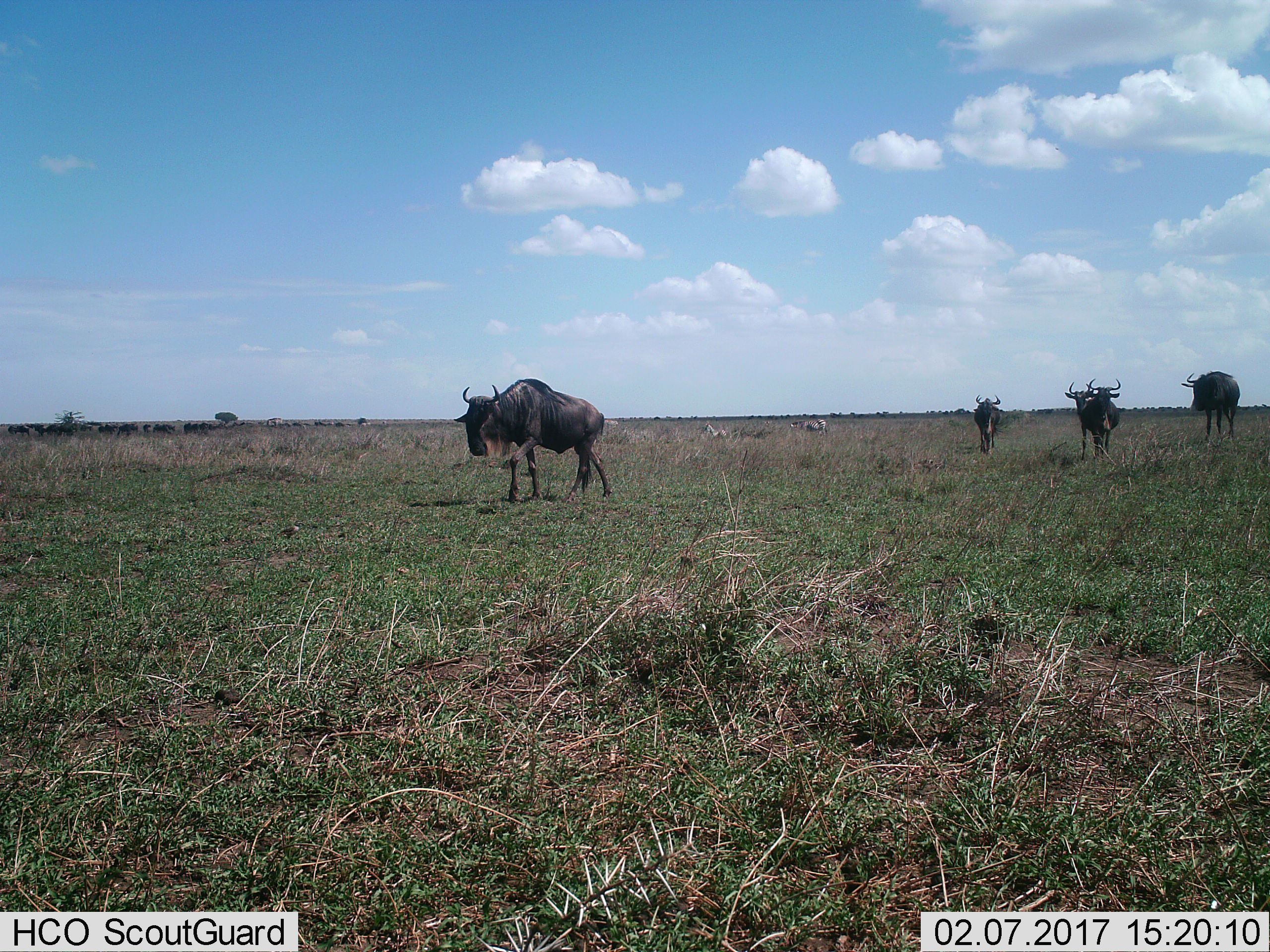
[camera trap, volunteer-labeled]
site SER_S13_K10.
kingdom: Animalia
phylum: Chordata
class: Mammalia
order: Artiodactyla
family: Bovidae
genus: Connochaetes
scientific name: Connochaetes taurinus taurinus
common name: blue wildebeest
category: wildebeestblue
Wildebeestblue (blue wildebeest) (Connochaetes taurinus taurinus), count 5. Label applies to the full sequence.